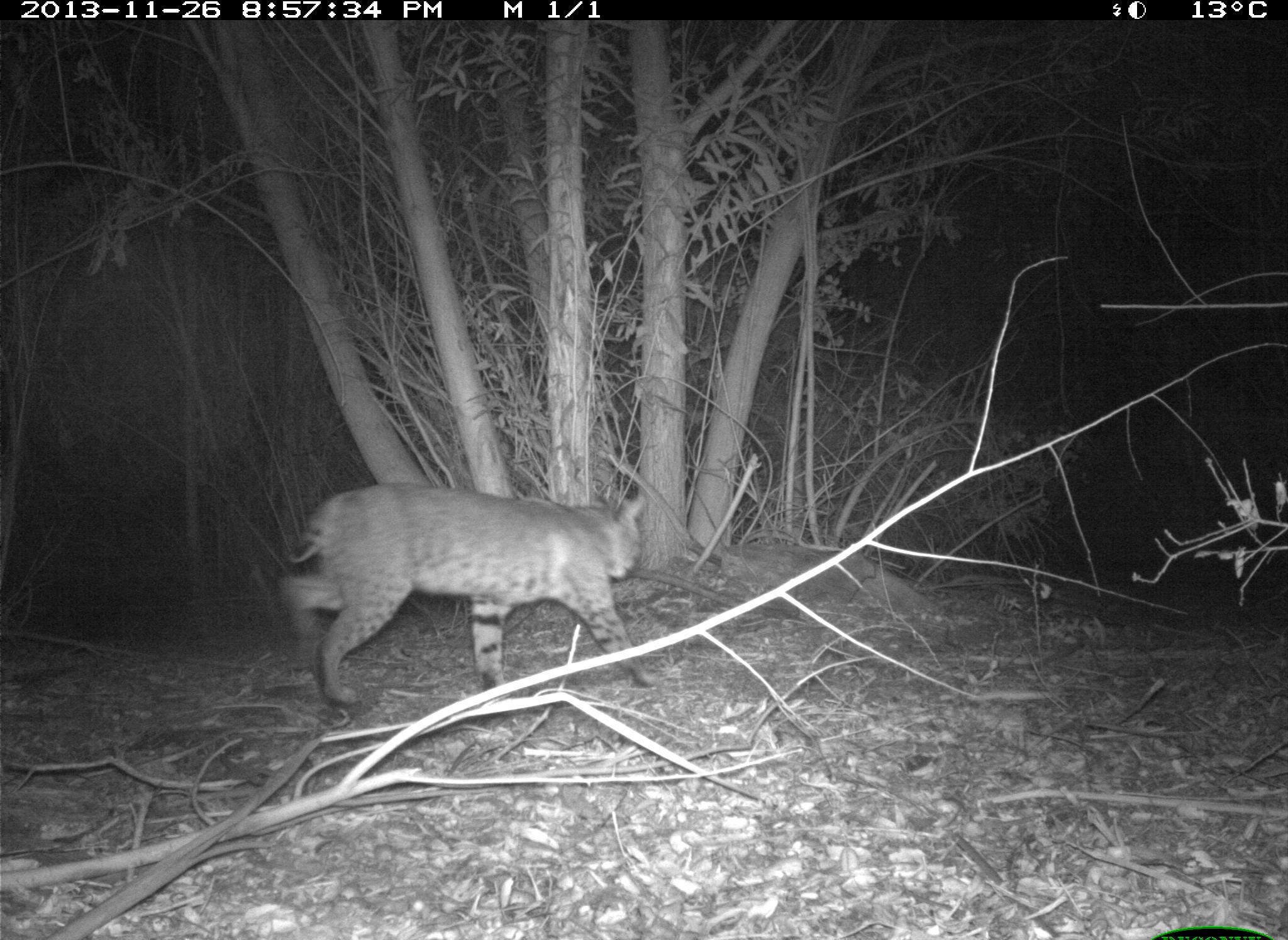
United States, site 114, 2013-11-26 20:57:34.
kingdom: Animalia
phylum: Chordata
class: Mammalia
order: Carnivora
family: Felidae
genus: Lynx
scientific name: Lynx rufus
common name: bobcat